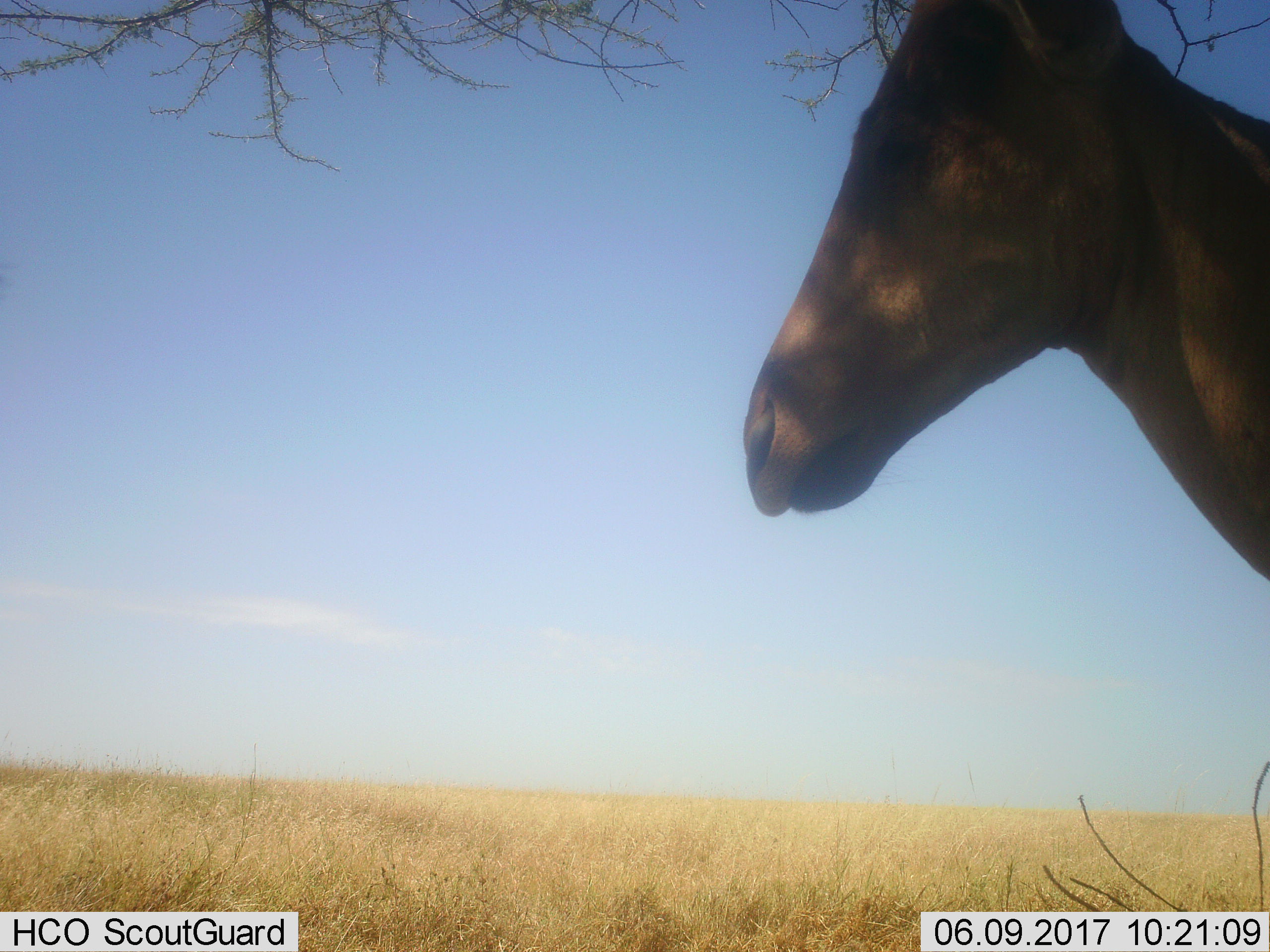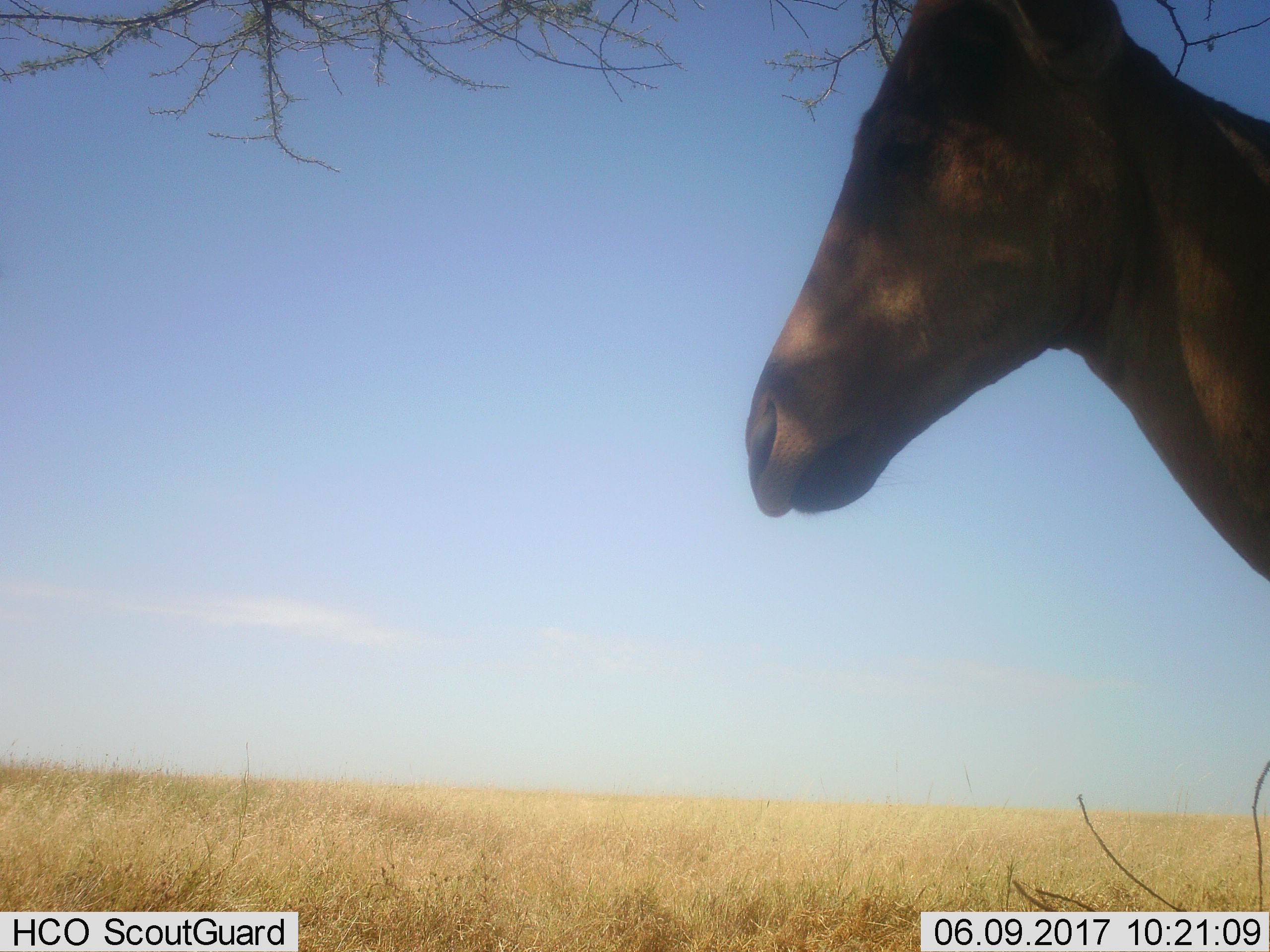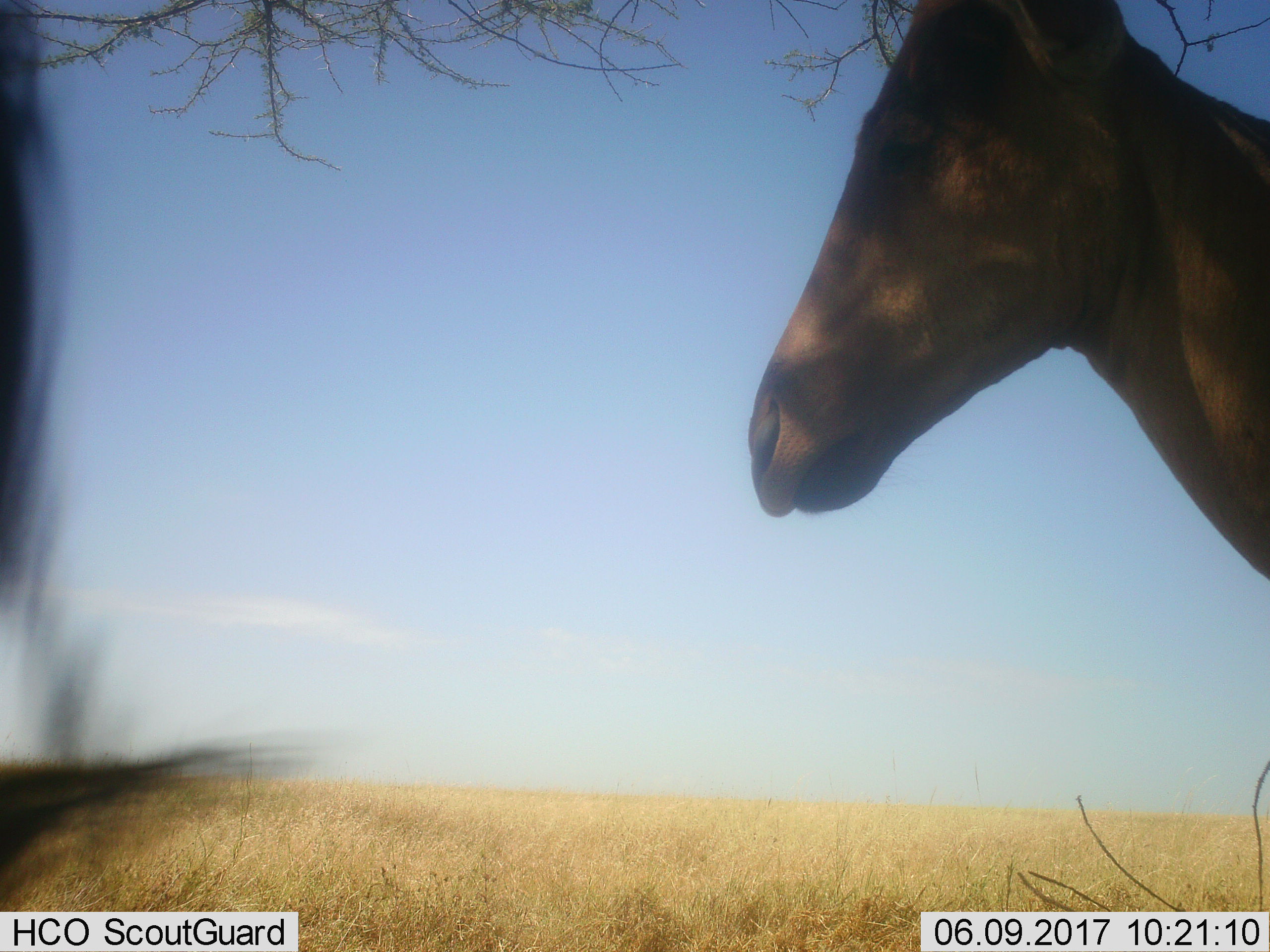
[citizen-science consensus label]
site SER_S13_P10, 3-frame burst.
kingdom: Animalia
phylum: Chordata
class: Mammalia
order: Artiodactyla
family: Bovidae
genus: Alcelaphus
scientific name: Alcelaphus buselaphus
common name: hartebeest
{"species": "hartebeest (Alcelaphus buselaphus)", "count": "2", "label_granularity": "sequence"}